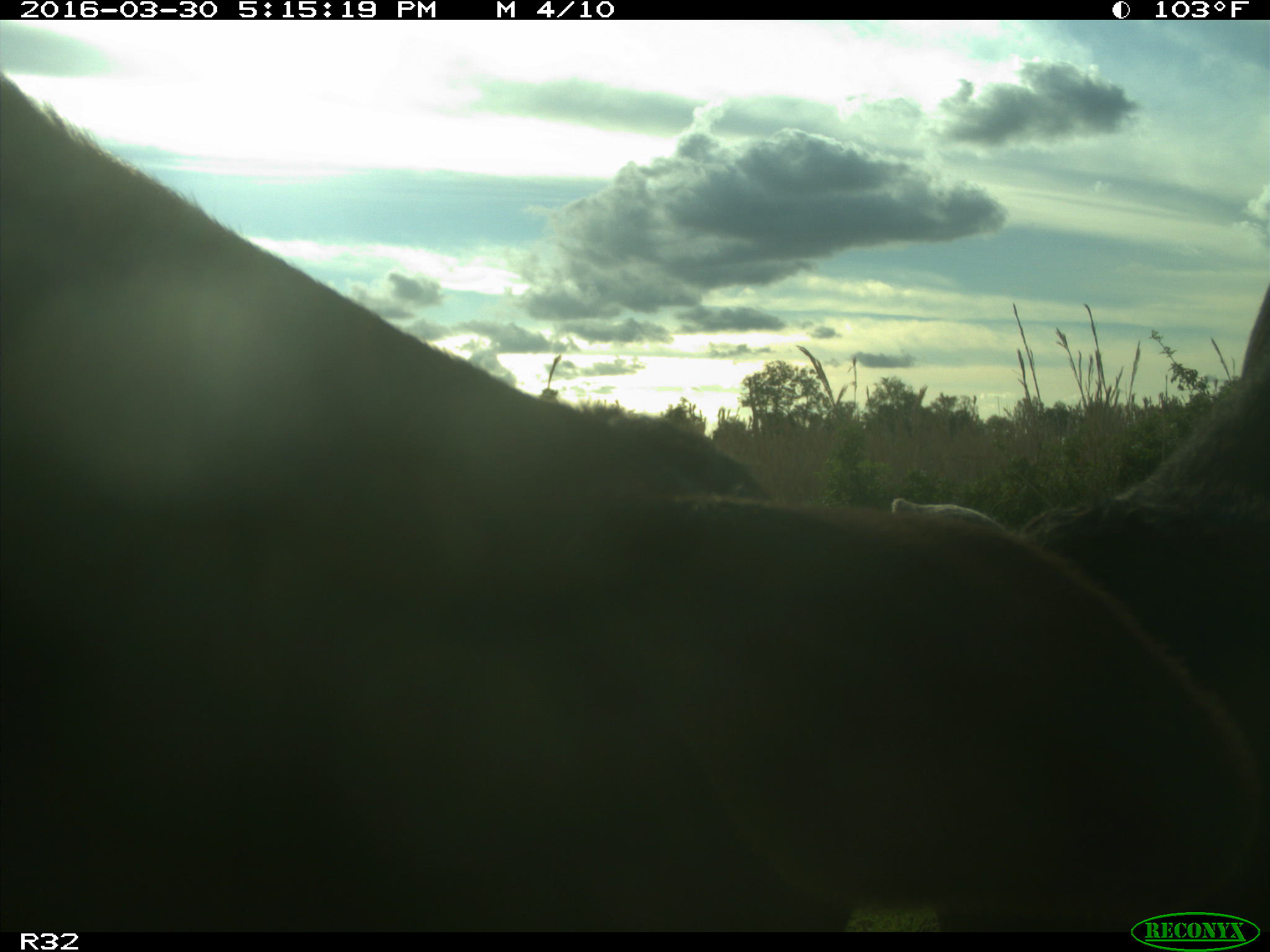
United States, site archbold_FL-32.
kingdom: Animalia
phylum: Chordata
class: Mammalia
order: Artiodactyla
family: Bovidae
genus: Bos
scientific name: Bos taurus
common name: domestic cow